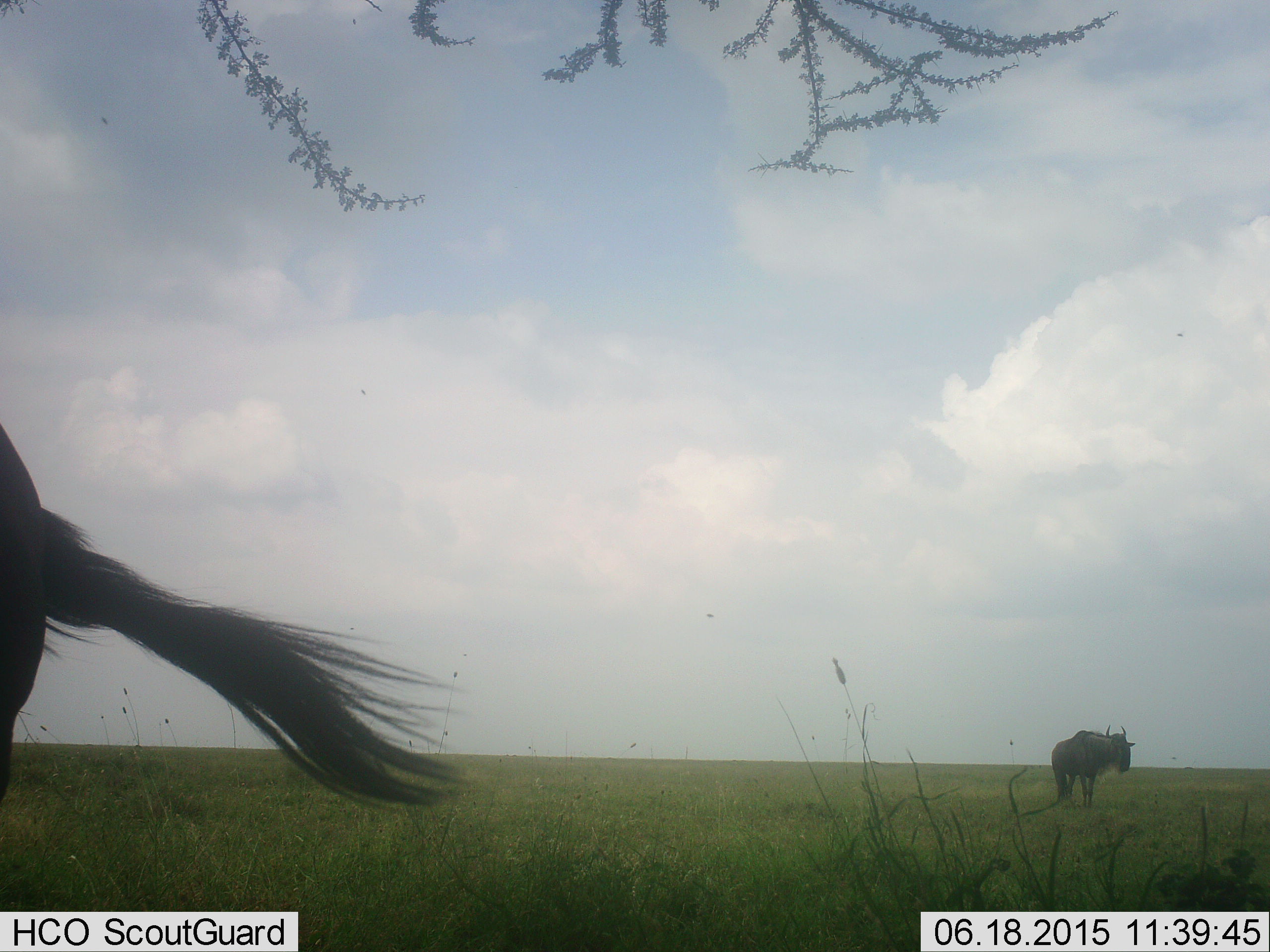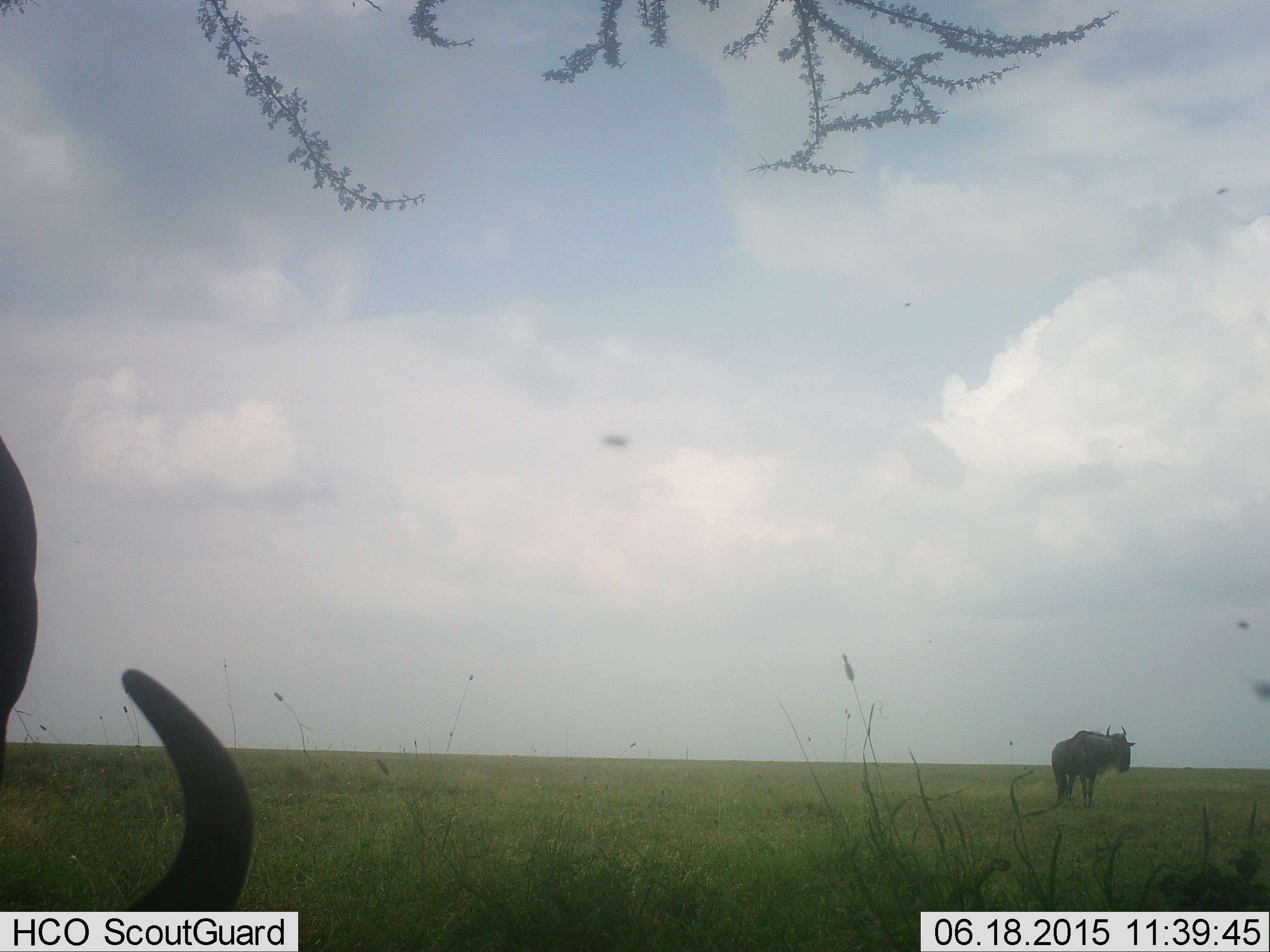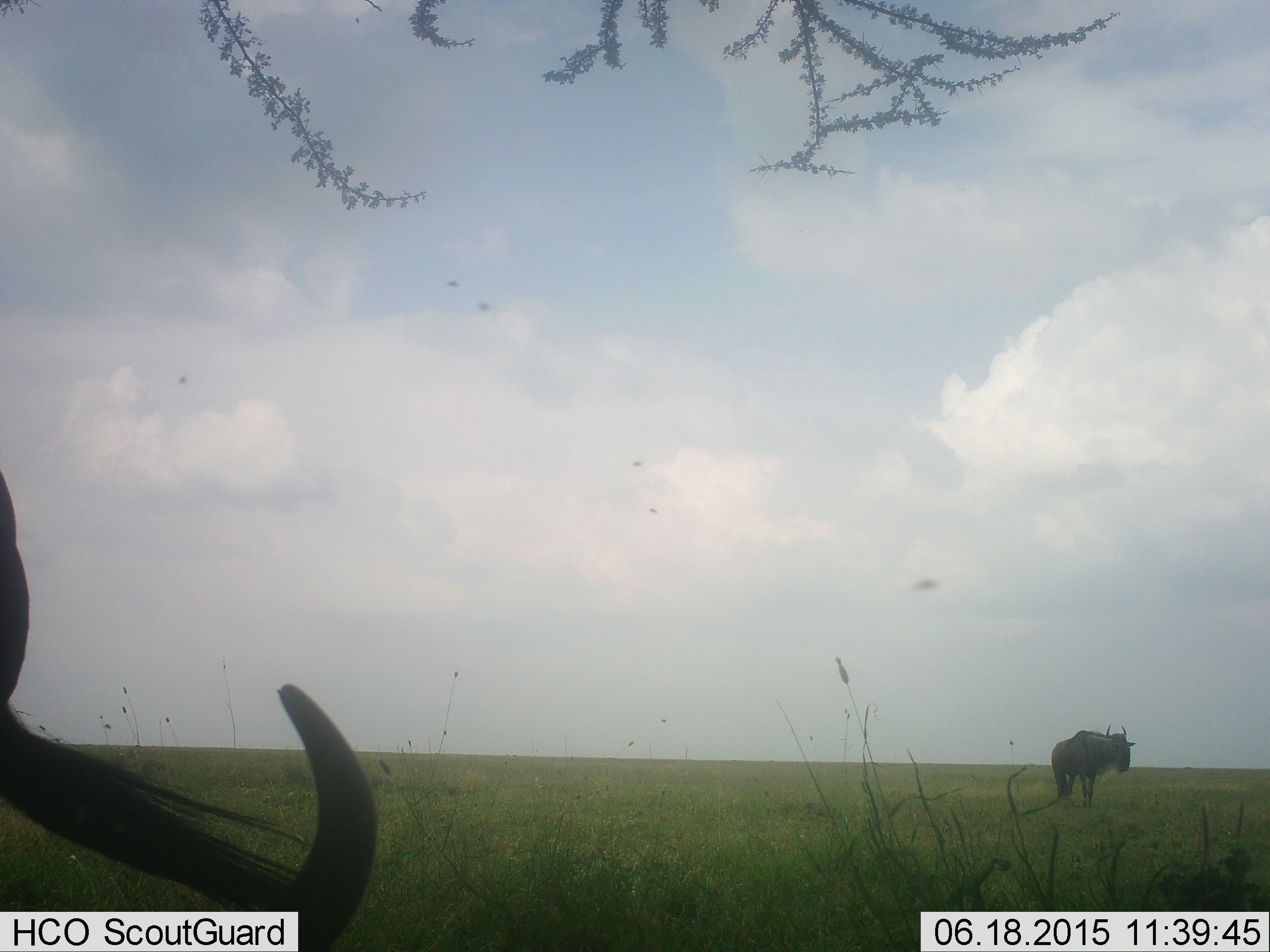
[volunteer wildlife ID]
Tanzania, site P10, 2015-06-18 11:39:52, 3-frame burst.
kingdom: Animalia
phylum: Chordata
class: Mammalia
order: Artiodactyla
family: Bovidae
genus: Connochaetes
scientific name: Connochaetes taurinus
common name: blue wildebeest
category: wildebeest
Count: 2.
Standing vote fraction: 91%.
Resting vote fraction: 27%.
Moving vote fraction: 9%.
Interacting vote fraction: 0%.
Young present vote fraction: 0%.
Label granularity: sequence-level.